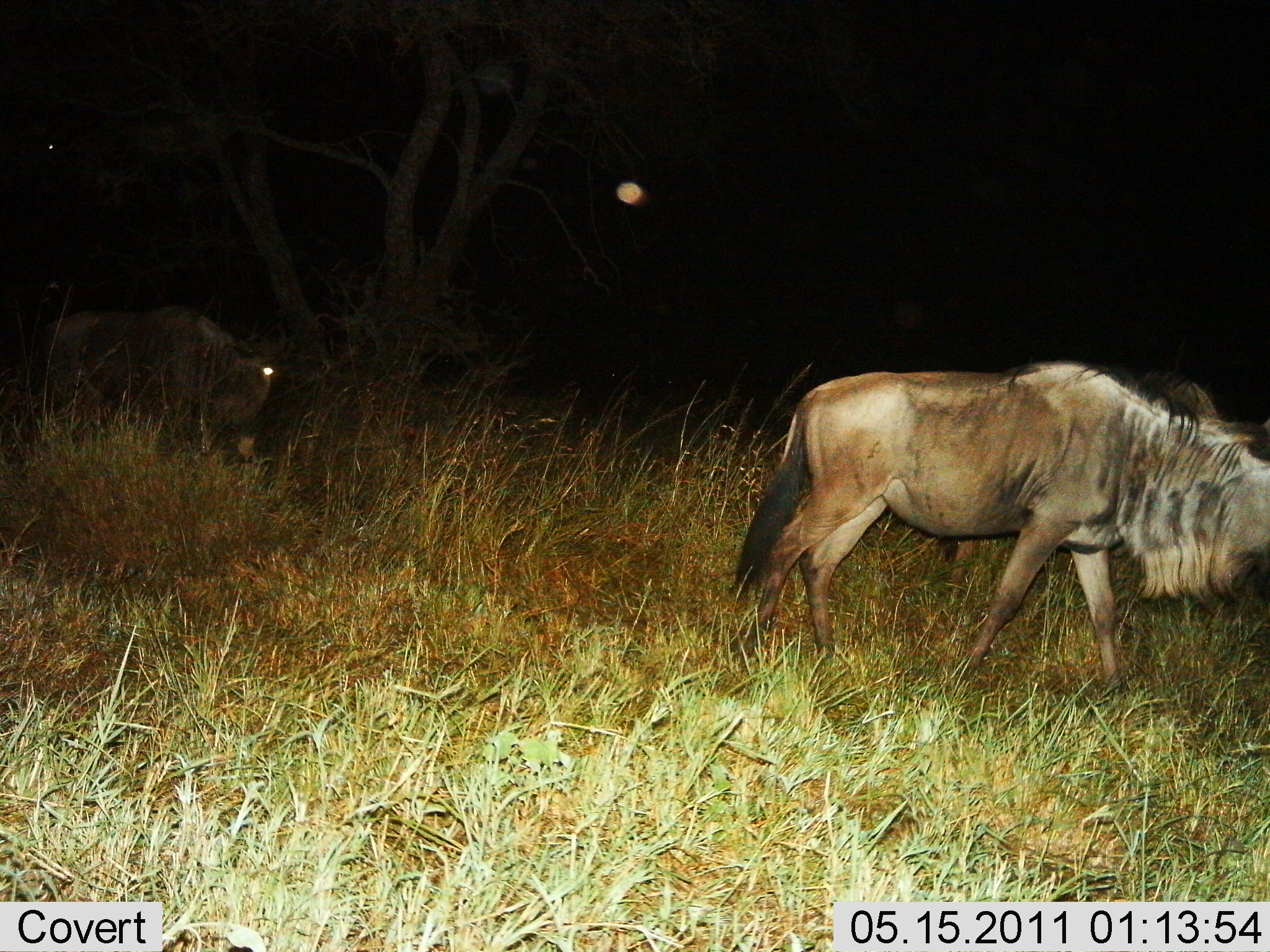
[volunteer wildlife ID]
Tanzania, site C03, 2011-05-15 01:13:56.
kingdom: Animalia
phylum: Chordata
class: Mammalia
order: Artiodactyla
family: Bovidae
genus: Connochaetes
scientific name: Connochaetes taurinus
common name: blue wildebeest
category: wildebeest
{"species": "wildebeest (blue wildebeest) (Connochaetes taurinus)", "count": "2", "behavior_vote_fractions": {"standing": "0%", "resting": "0%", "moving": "92%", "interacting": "0%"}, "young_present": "0%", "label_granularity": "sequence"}